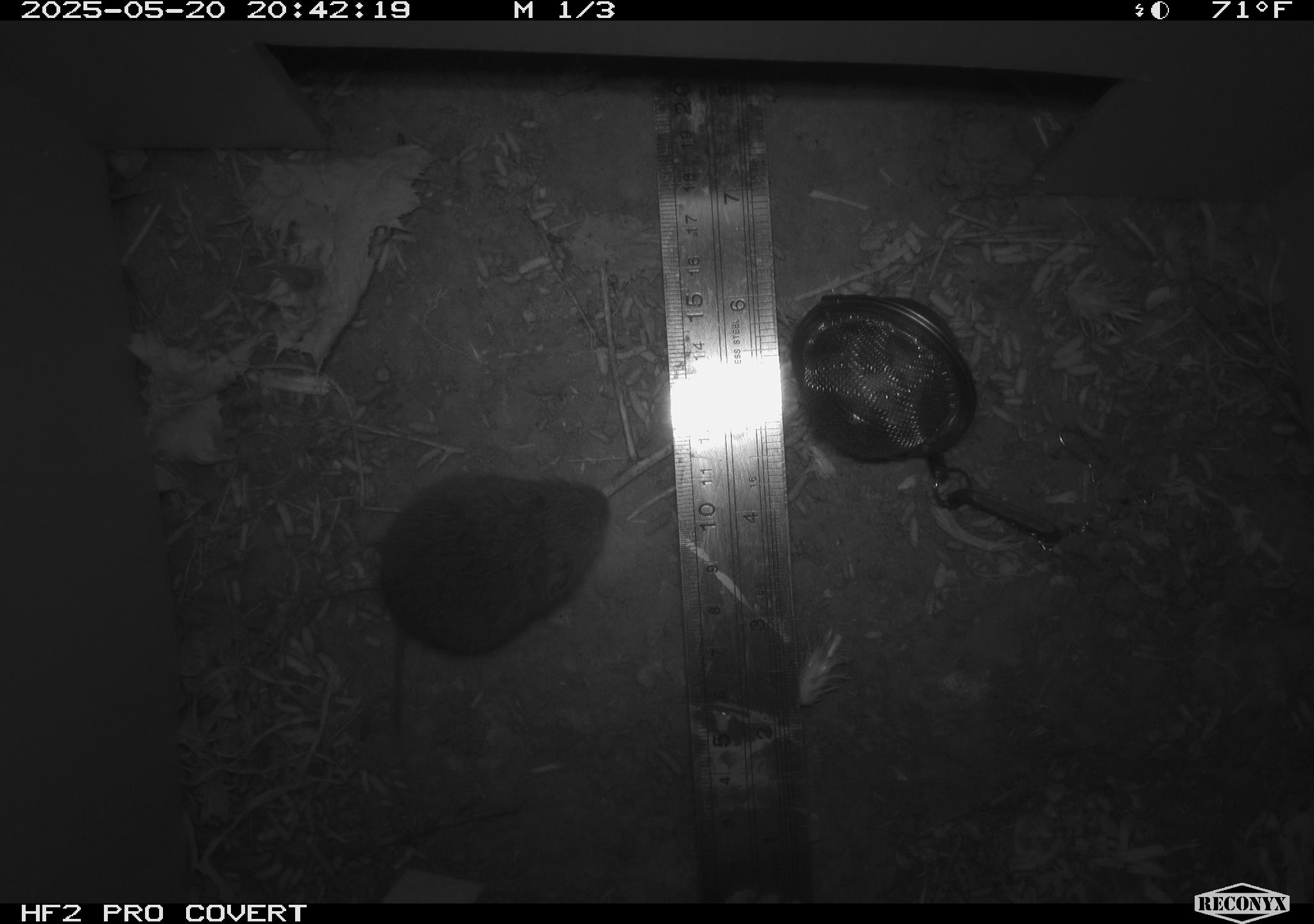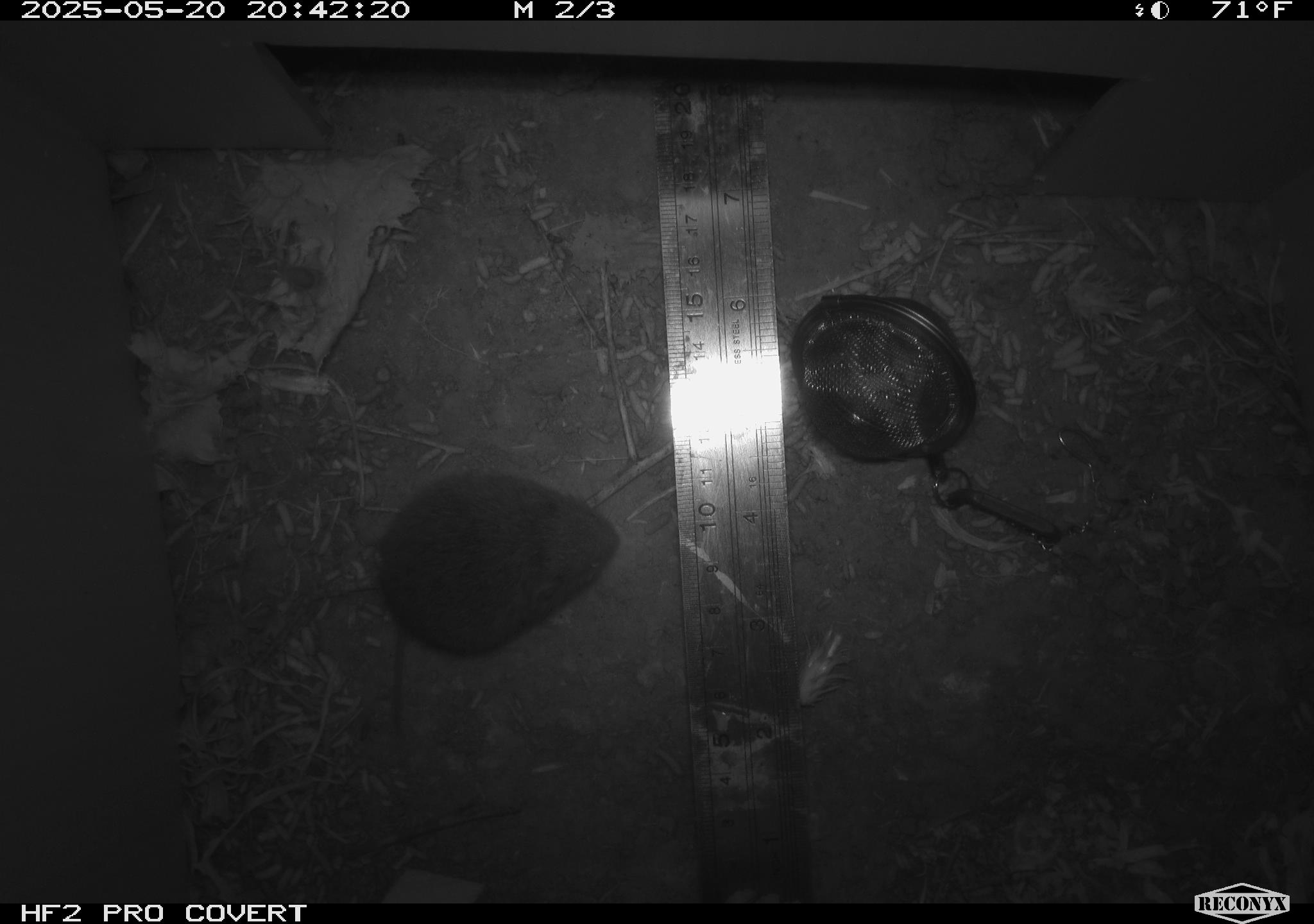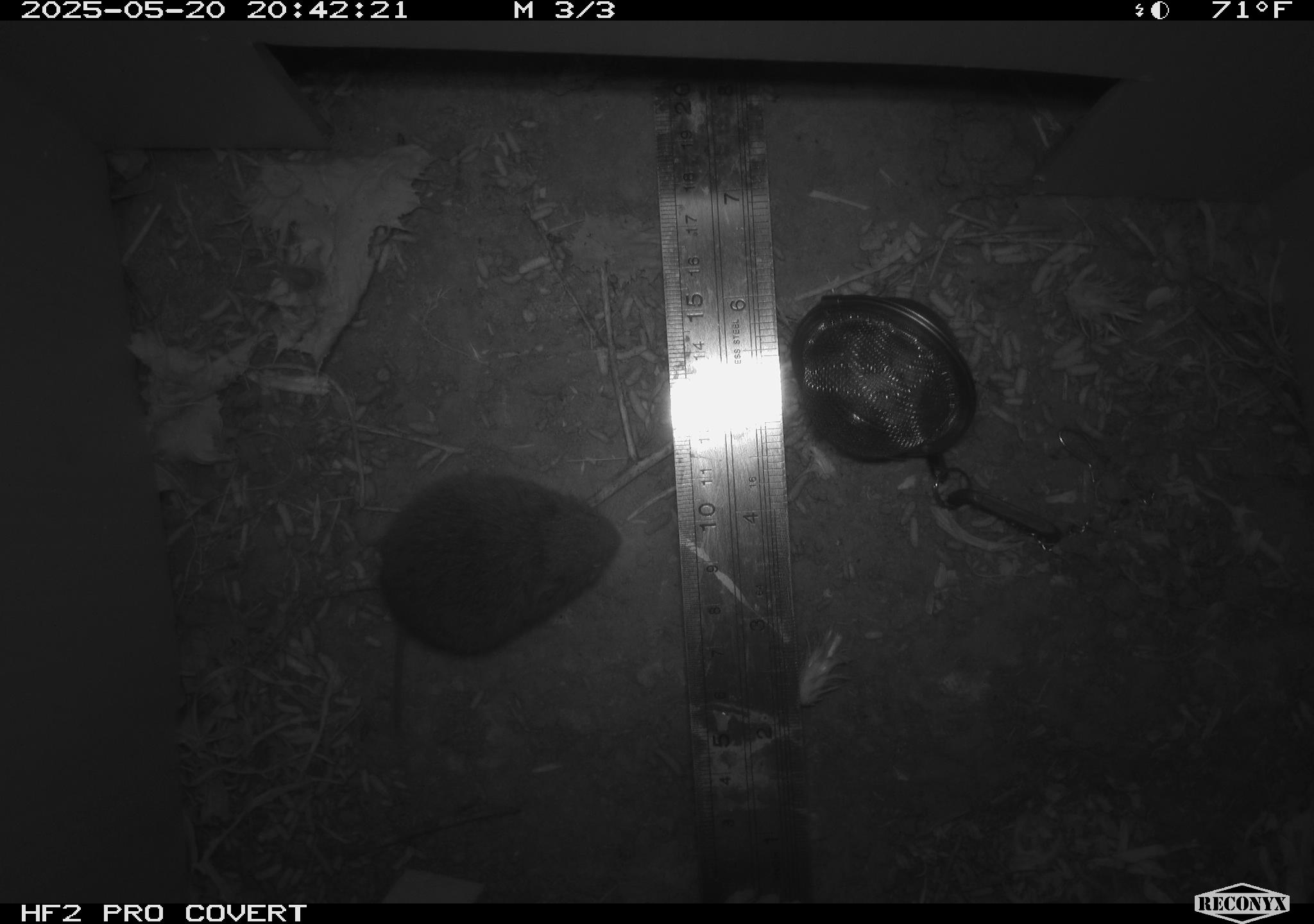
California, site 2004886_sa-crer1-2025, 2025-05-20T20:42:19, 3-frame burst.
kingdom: Animalia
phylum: Chordata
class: Mammalia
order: Rodentia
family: Cricetidae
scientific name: Arvicolinae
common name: voles, lemmings, and muskrats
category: arvicolinae subfamily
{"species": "arvicolinae subfamily (voles, lemmings, and muskrats) (Arvicolinae)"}